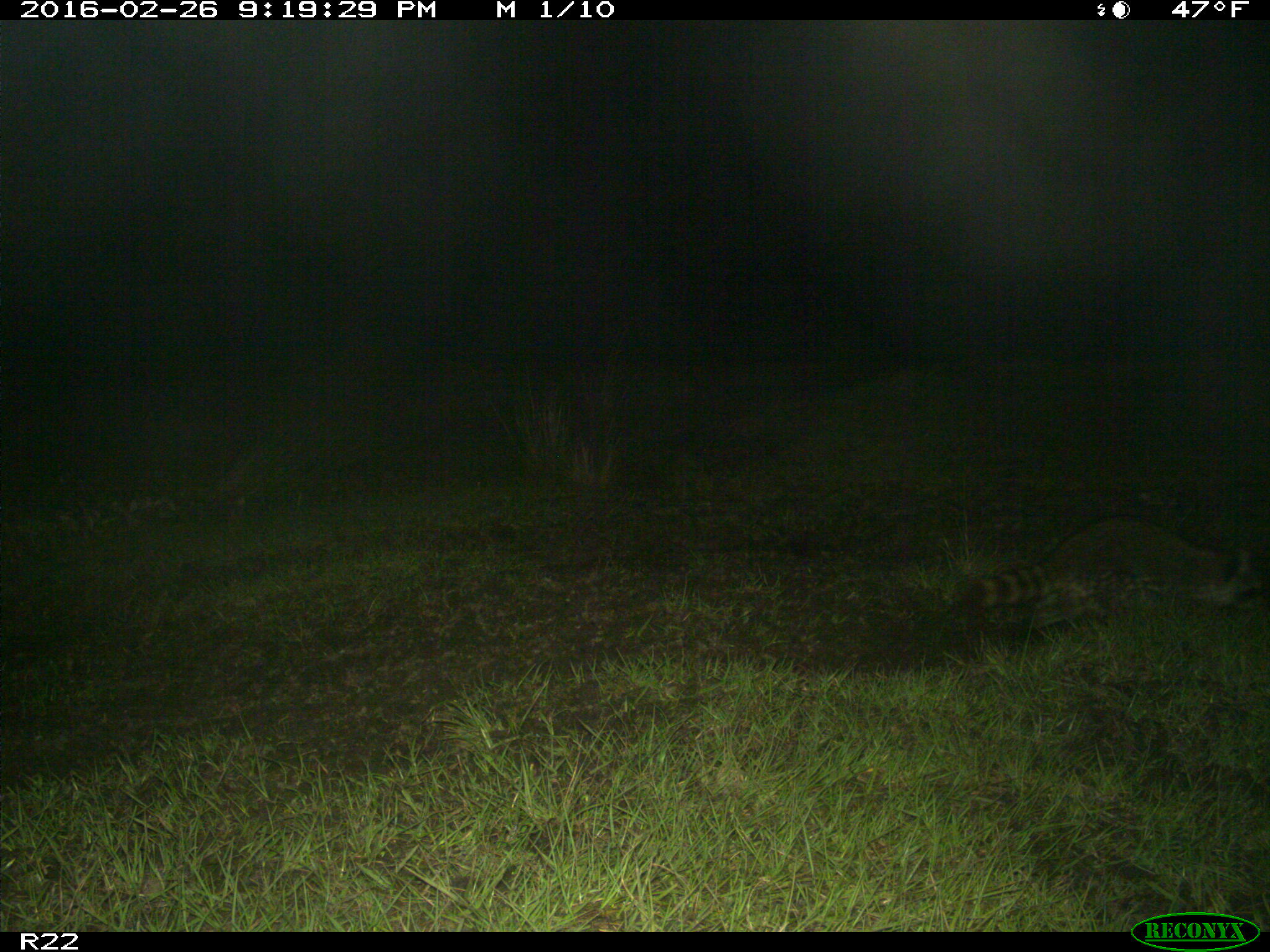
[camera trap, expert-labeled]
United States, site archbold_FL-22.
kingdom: Animalia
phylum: Chordata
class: Mammalia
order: Carnivora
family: Procyonidae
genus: Procyon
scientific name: Procyon lotor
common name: common raccoon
Procyon lotor (common raccoon).